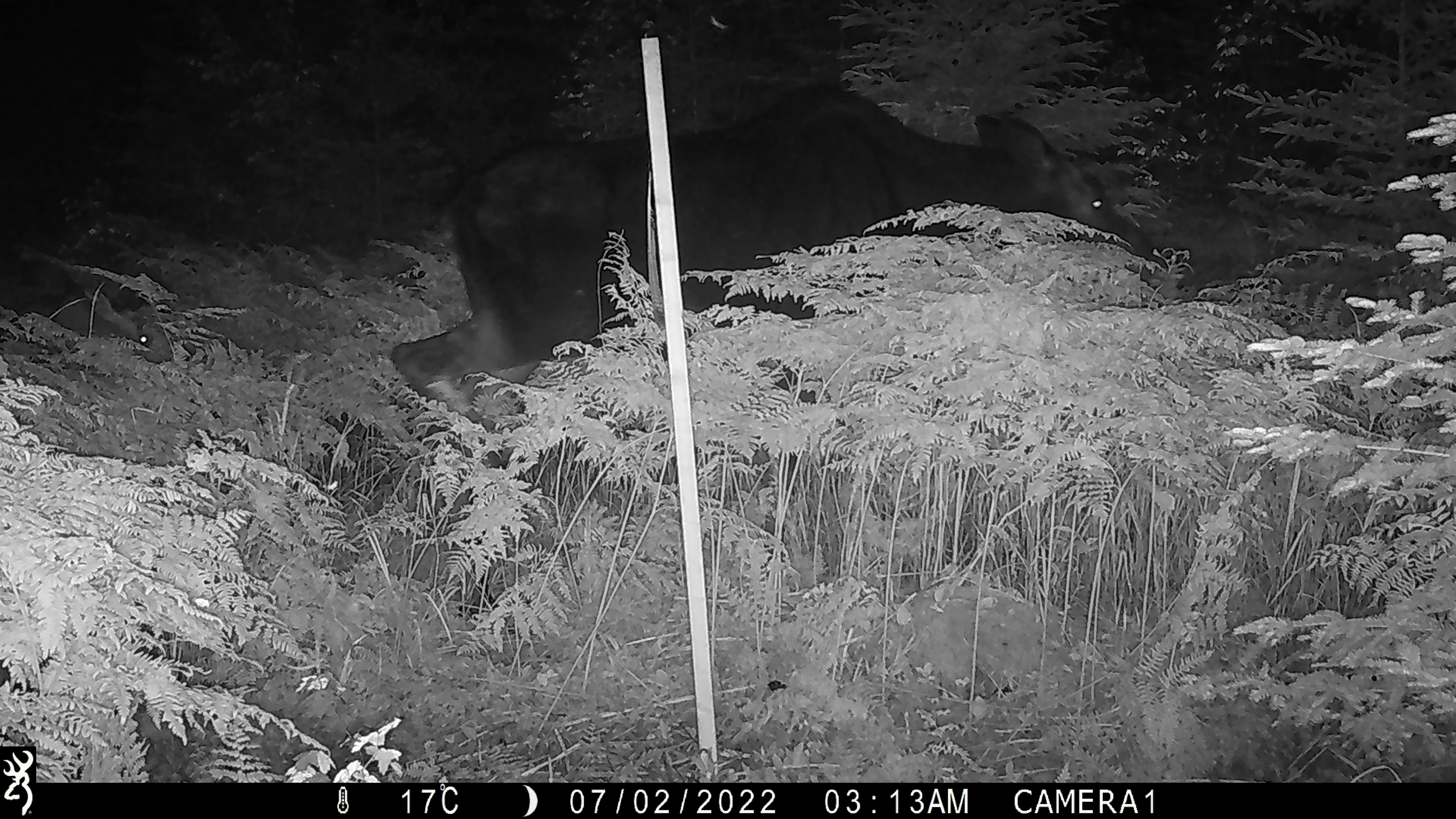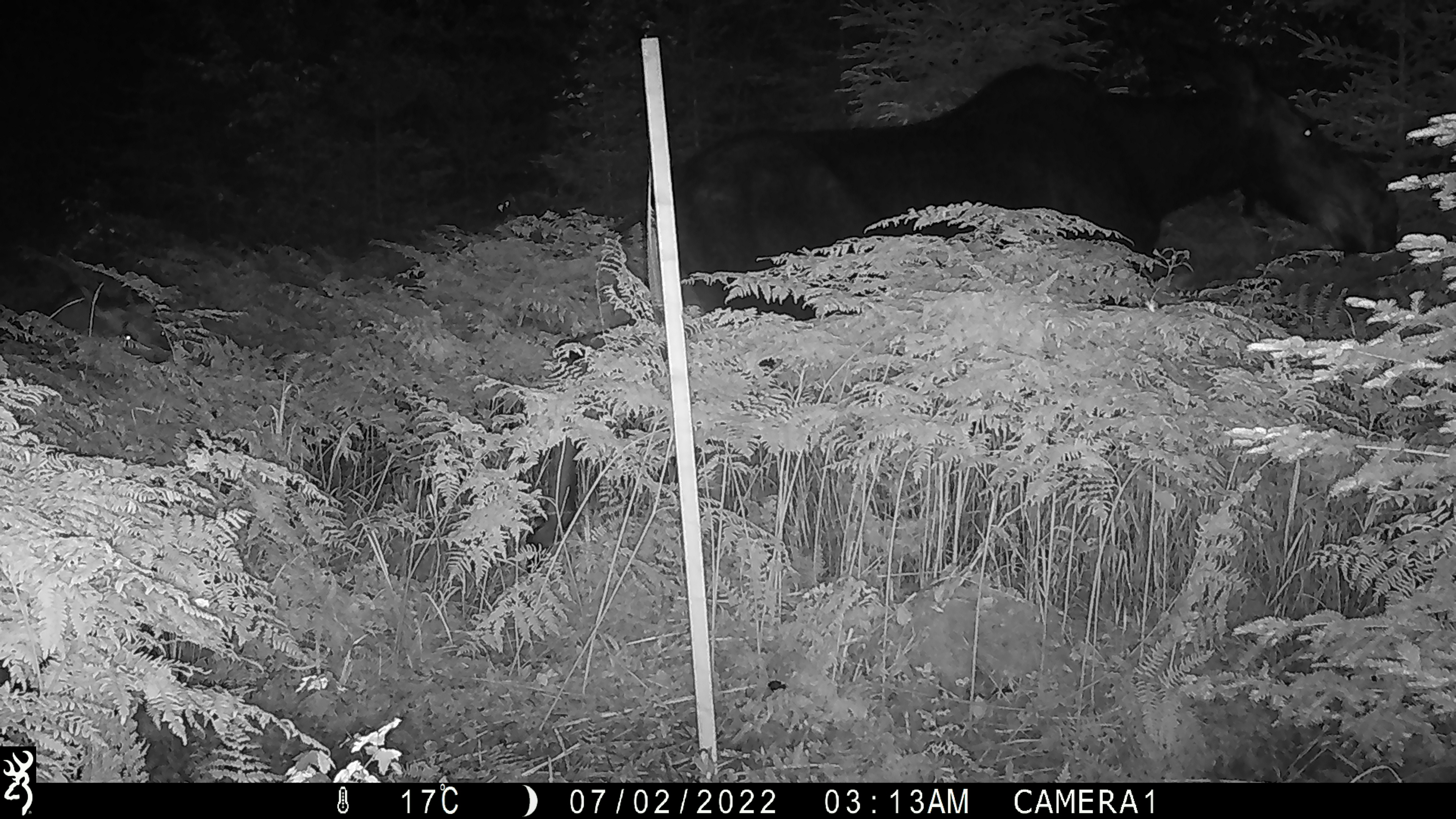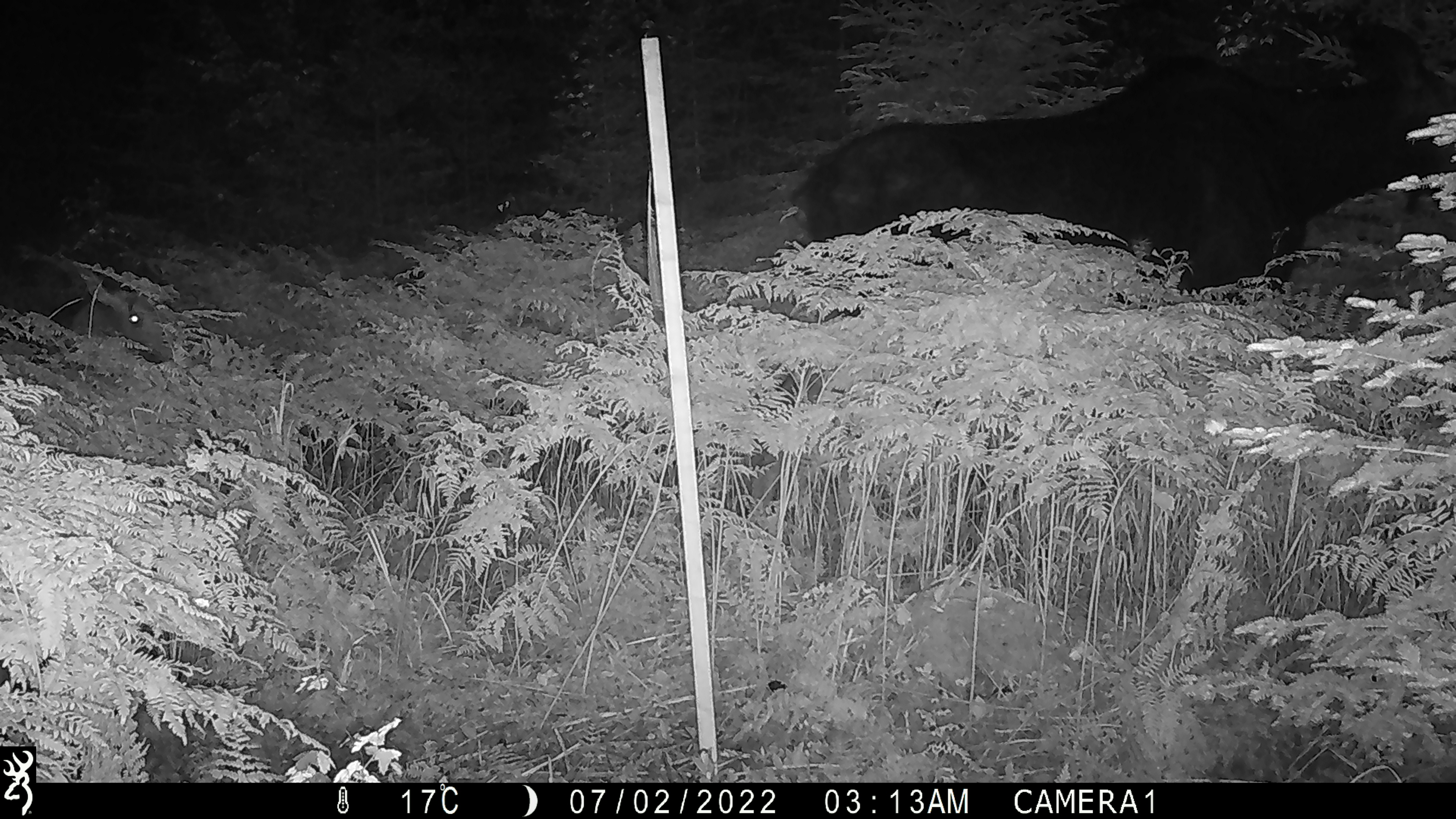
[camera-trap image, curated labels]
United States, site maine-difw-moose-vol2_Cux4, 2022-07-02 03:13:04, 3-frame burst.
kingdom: Animalia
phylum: Chordata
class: Mammalia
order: Artiodactyla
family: Cervidae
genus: Alces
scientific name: Alces alces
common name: moose